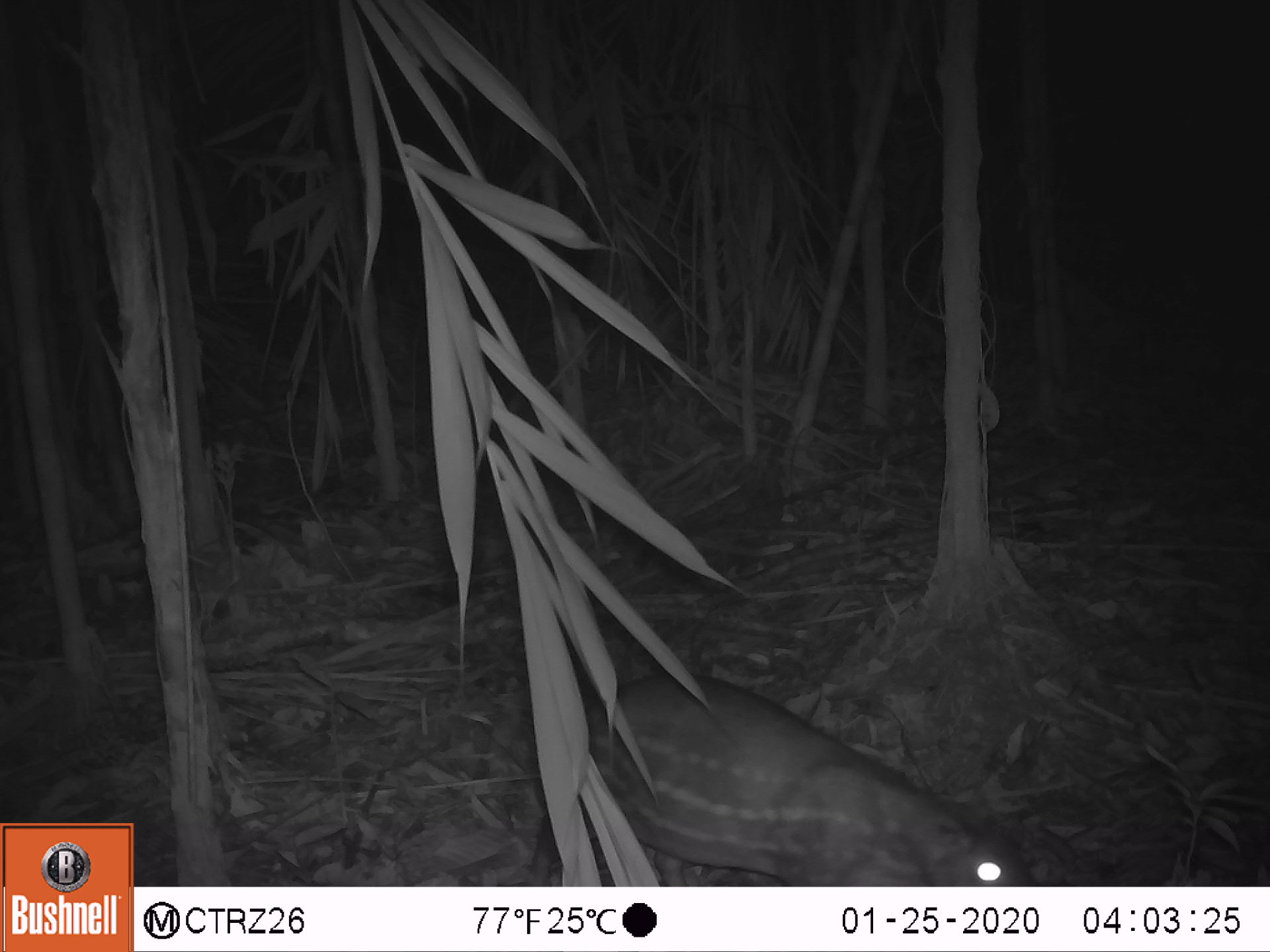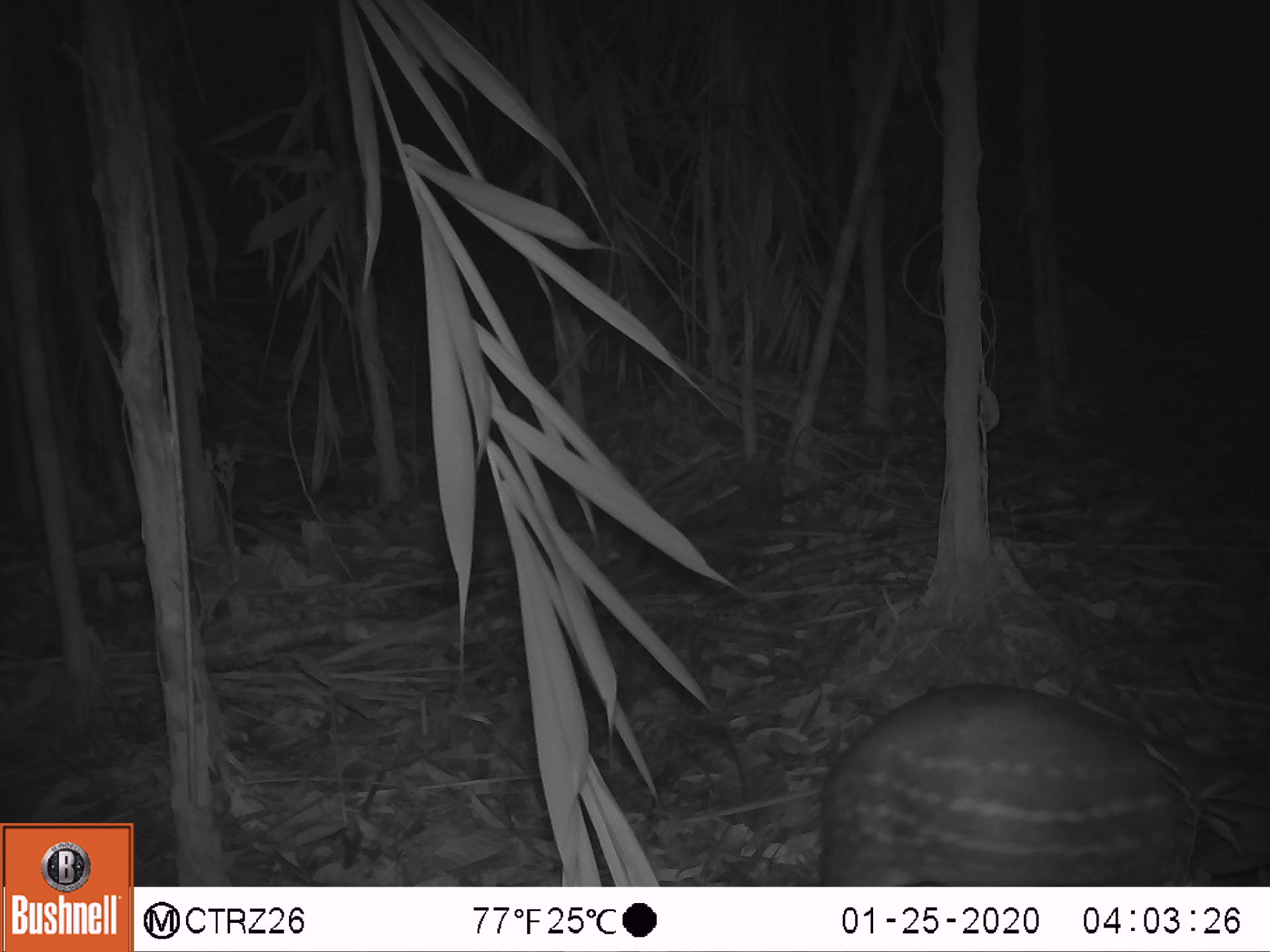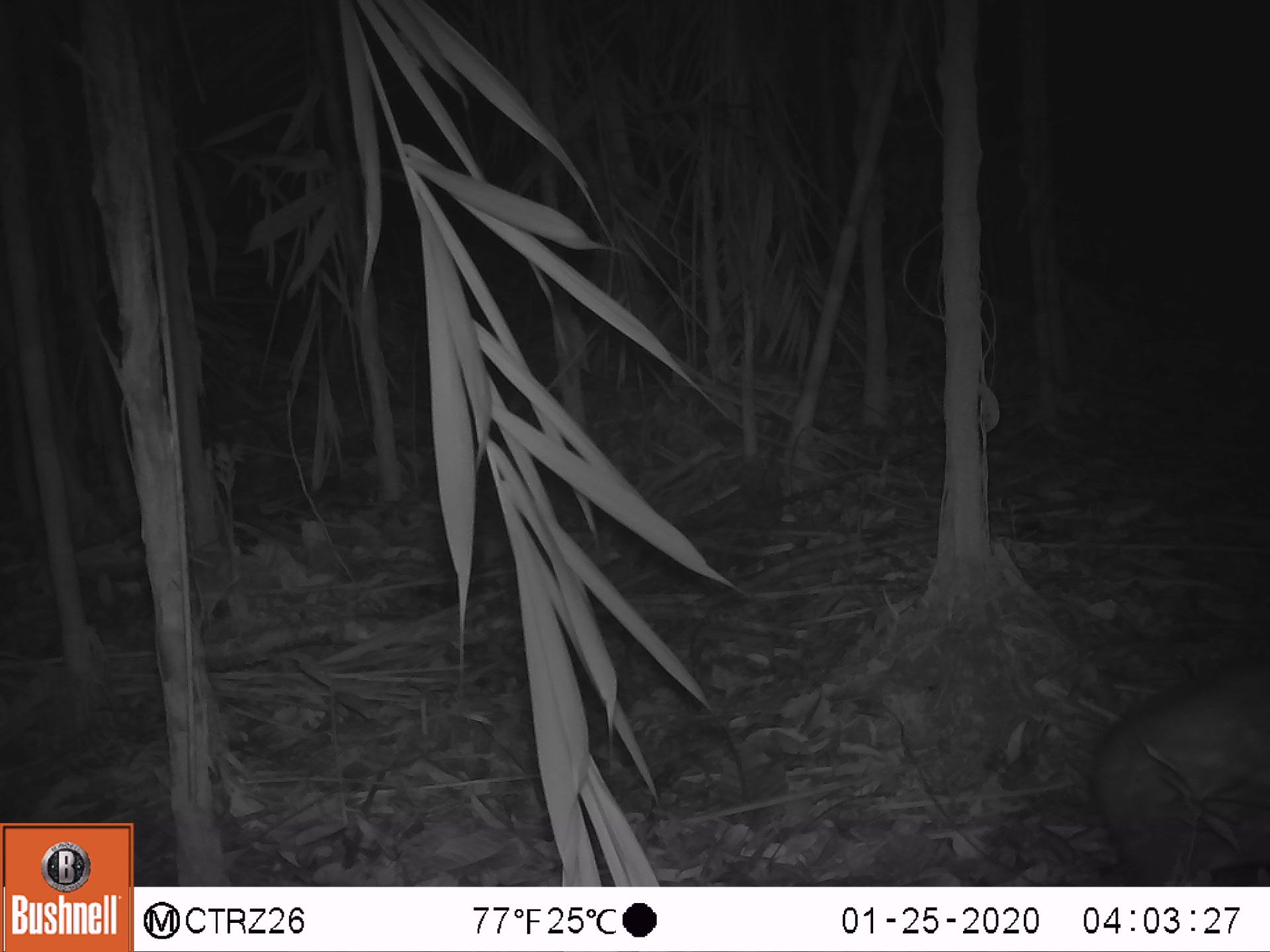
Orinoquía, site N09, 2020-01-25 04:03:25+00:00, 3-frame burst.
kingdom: Animalia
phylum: Chordata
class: Mammalia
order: Rodentia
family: Cuniculidae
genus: Cuniculus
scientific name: Cuniculus paca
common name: spotted paca